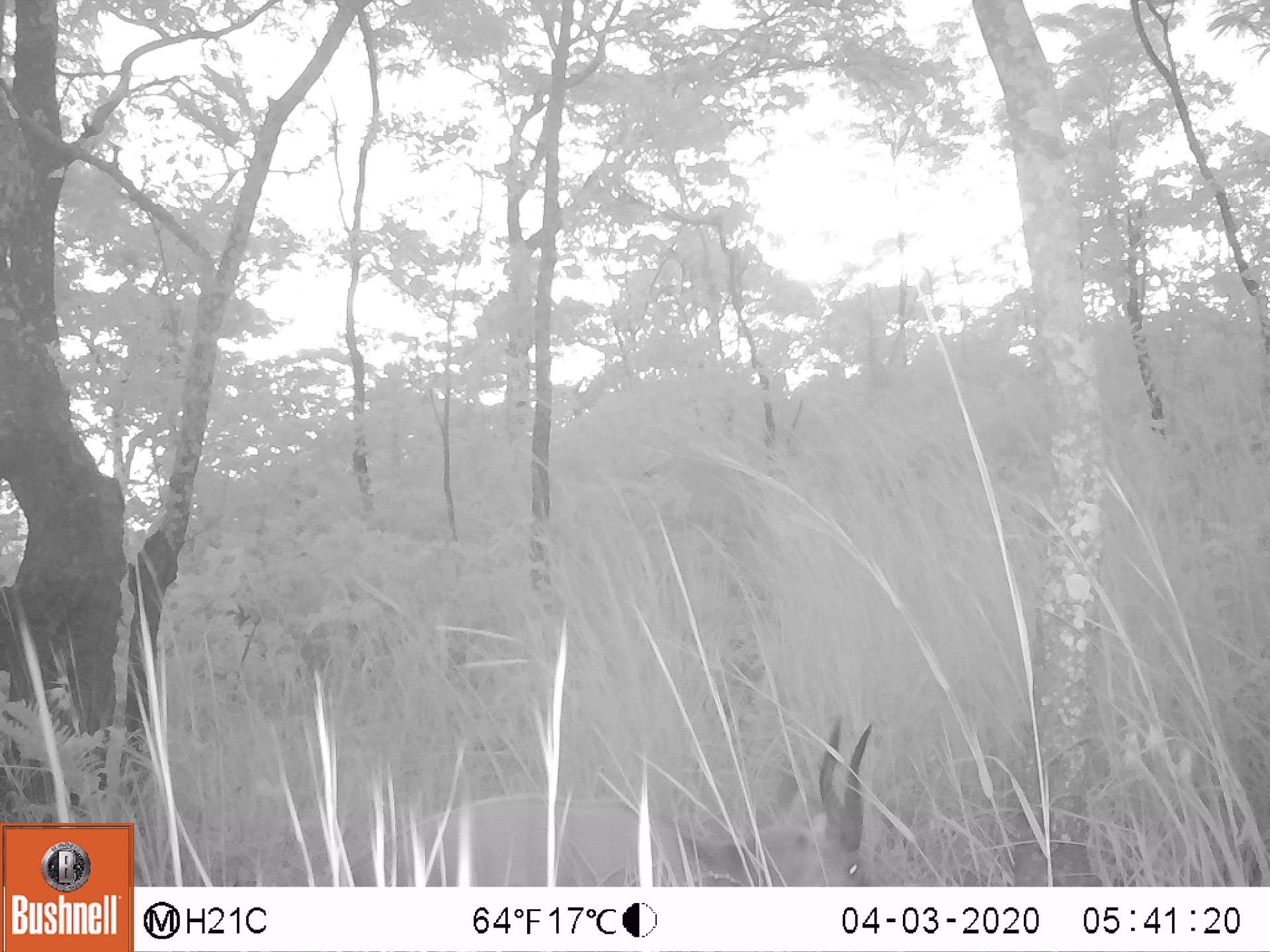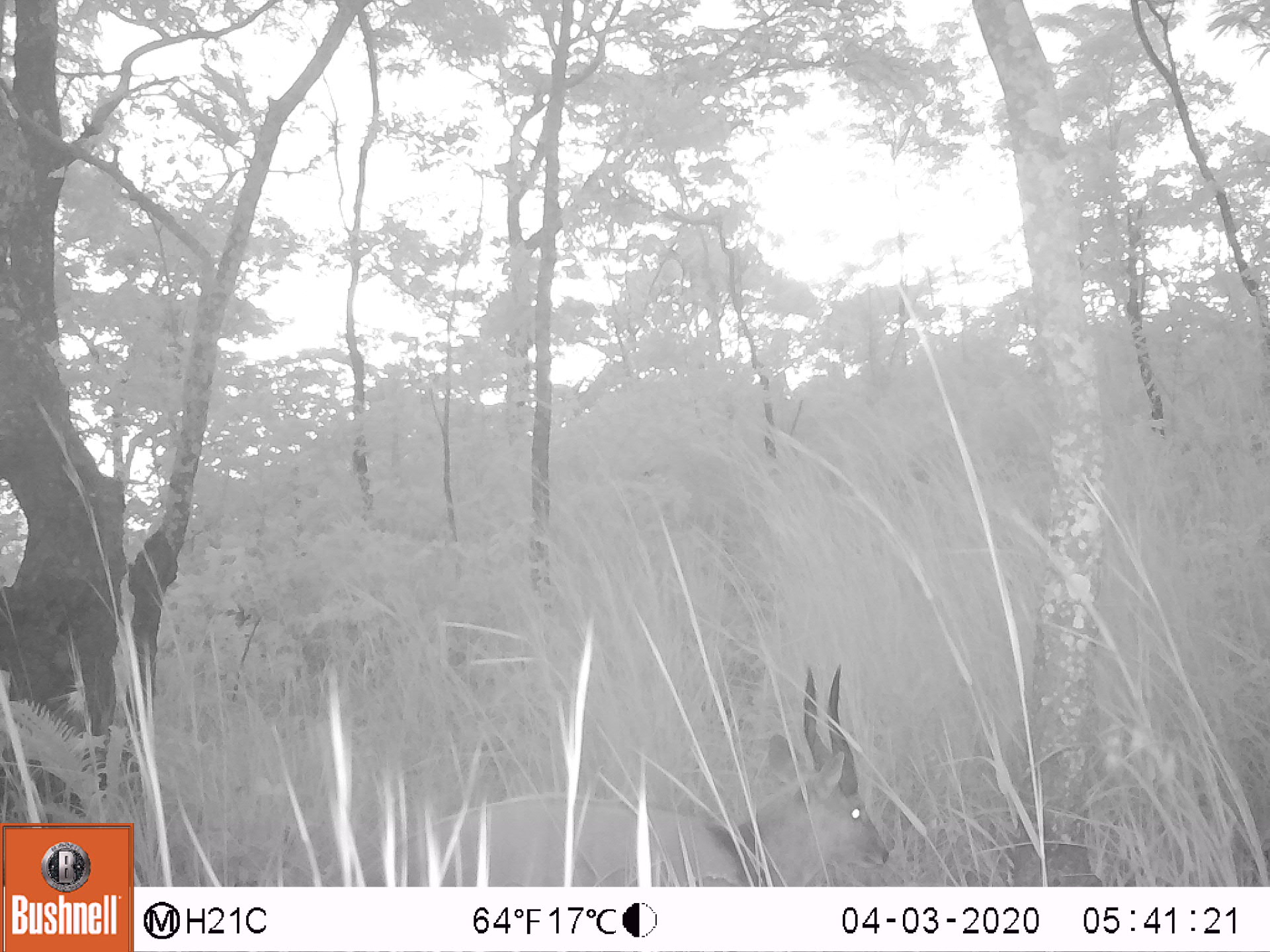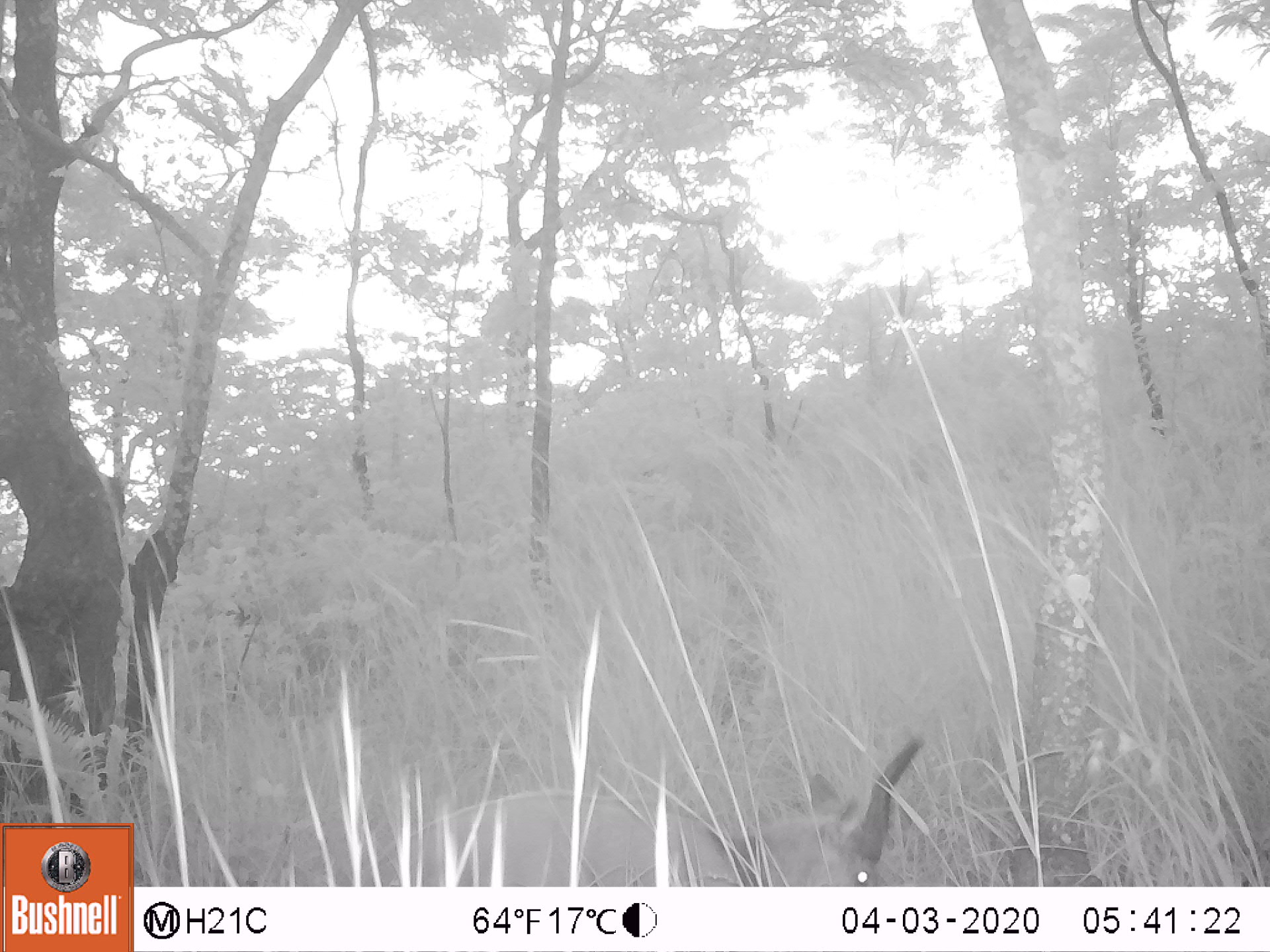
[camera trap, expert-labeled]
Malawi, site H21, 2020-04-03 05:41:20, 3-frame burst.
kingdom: Animalia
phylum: Chordata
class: Mammalia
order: Artiodactyla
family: Bovidae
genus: Tragelaphus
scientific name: Tragelaphus sylvaticus sylvaticus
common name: cape bushbuck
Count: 1.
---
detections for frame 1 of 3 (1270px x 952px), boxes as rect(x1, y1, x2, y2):
cape bushbuck: rect(329, 720, 873, 880)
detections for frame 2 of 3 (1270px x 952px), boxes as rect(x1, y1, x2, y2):
cape bushbuck: rect(324, 665, 889, 885)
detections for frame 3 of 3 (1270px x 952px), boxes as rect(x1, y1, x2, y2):
cape bushbuck: rect(352, 728, 932, 880)